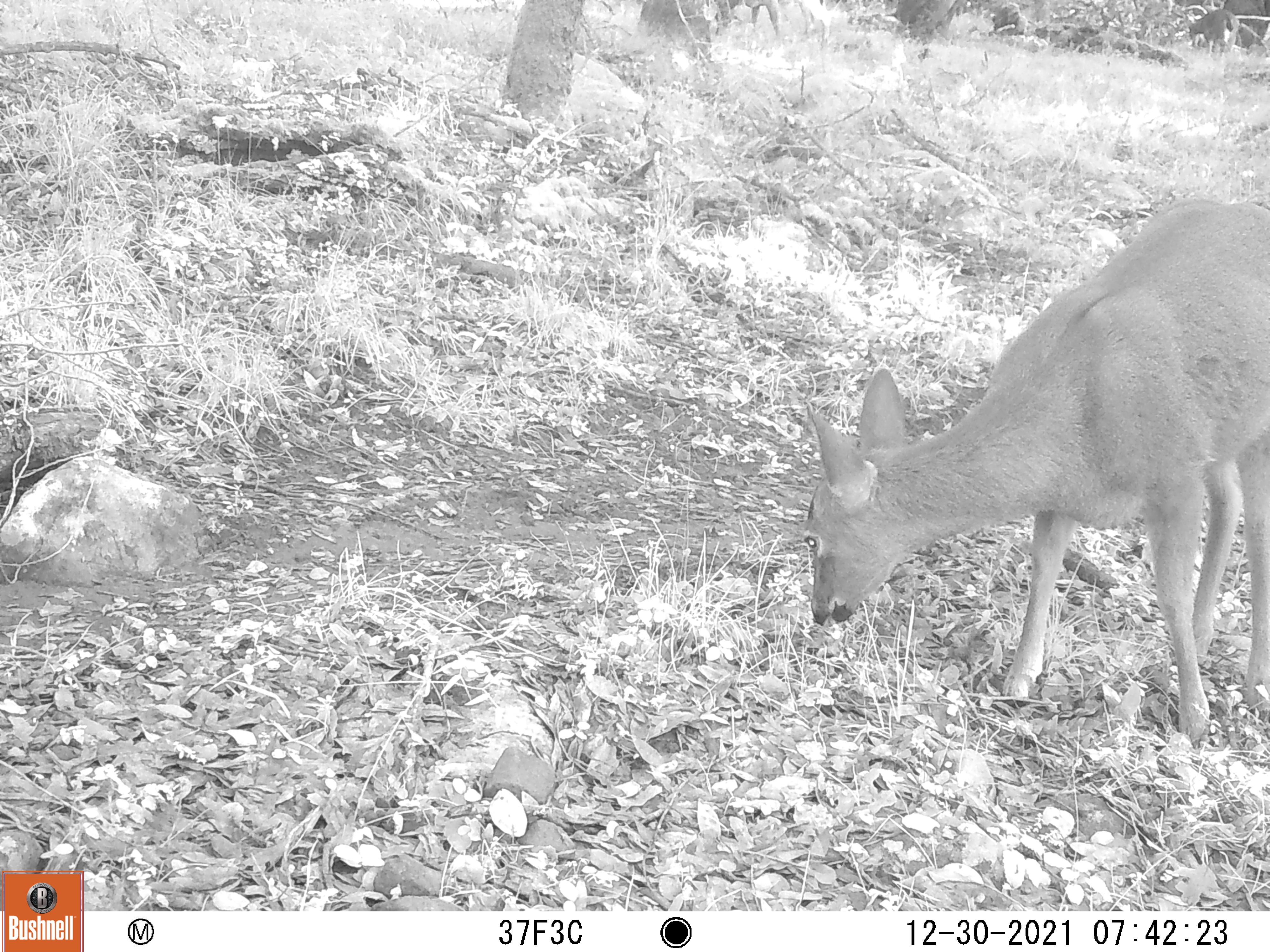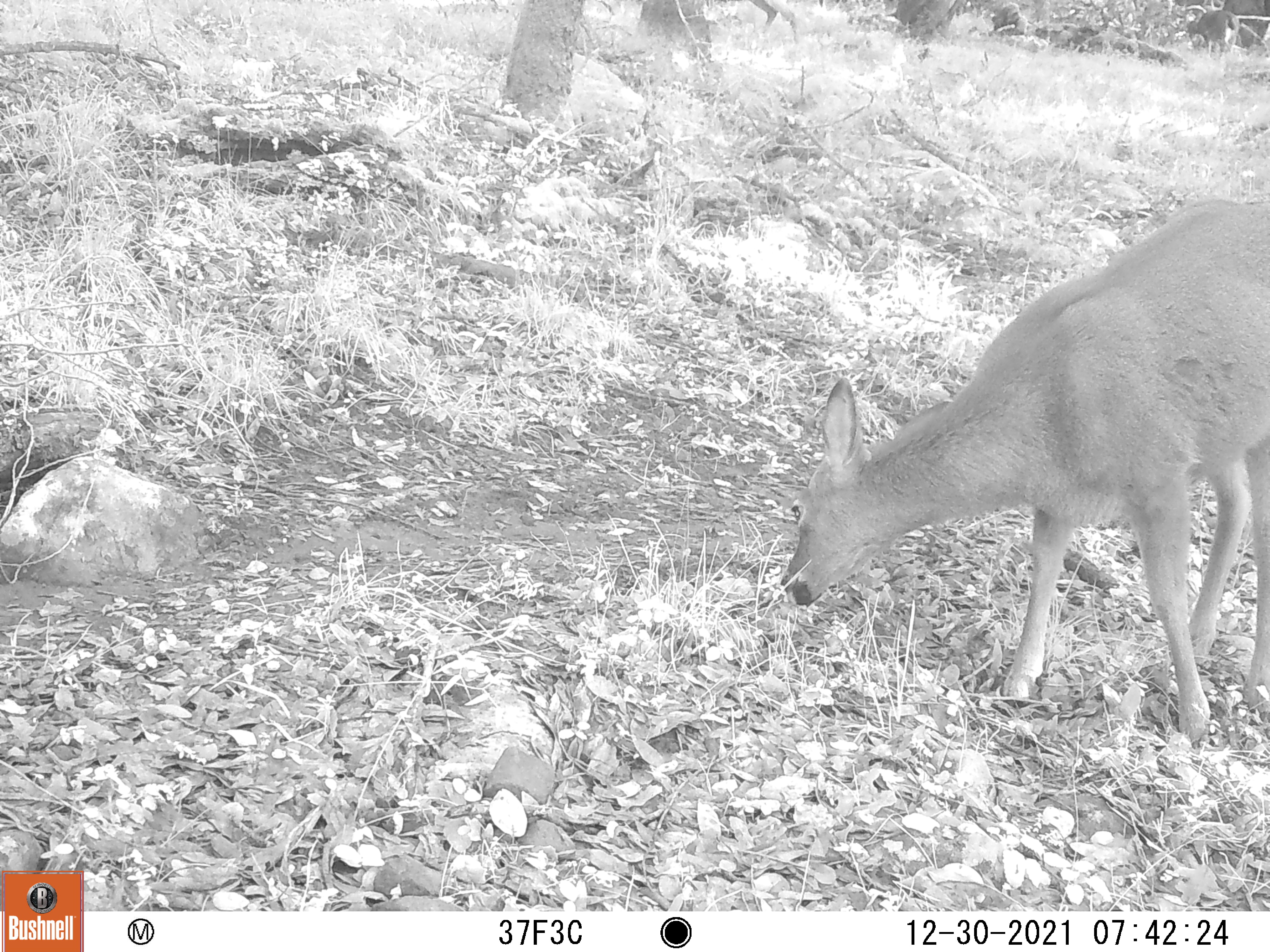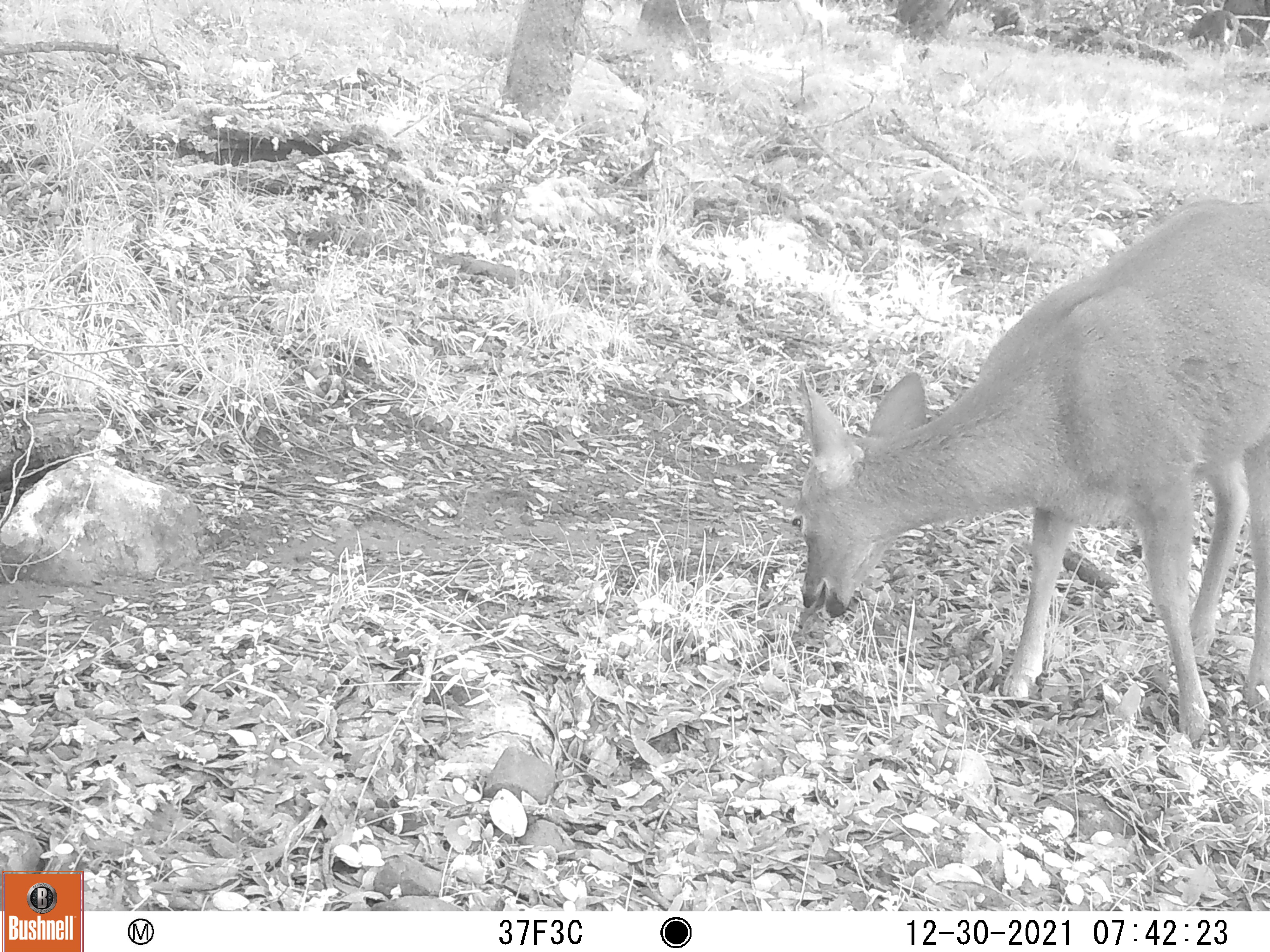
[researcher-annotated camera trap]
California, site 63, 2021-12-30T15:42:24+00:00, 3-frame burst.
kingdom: Animalia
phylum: Chordata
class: Mammalia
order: Artiodactyla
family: Cervidae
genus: Odocoileus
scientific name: Odocoileus hemionus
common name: mule deer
Mule deer (Odocoileus hemionus).